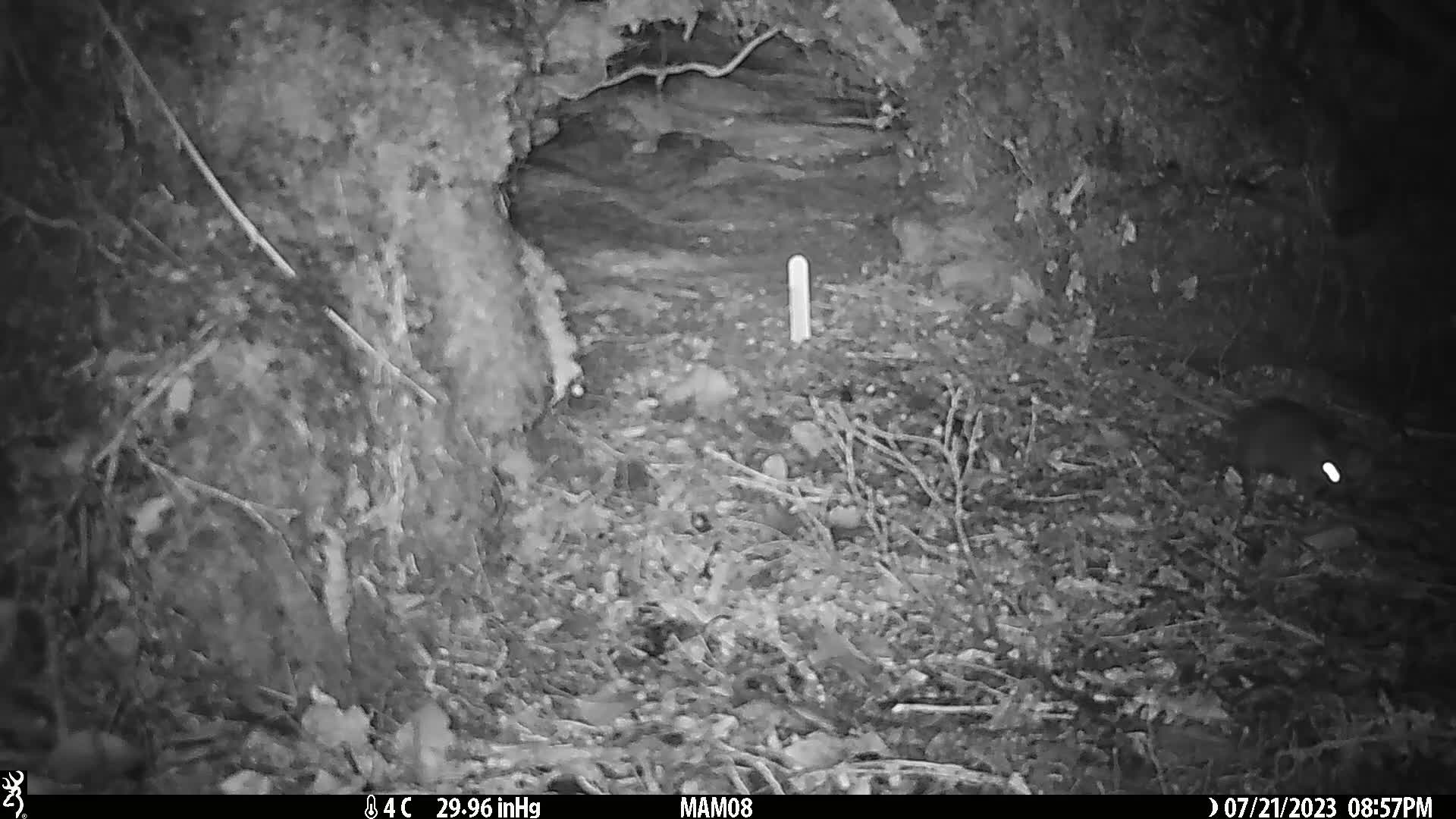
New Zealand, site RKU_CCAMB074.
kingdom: Animalia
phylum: Chordata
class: Mammalia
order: Rodentia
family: Muridae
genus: Rattus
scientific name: Rattus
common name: rat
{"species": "rat (Rattus)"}